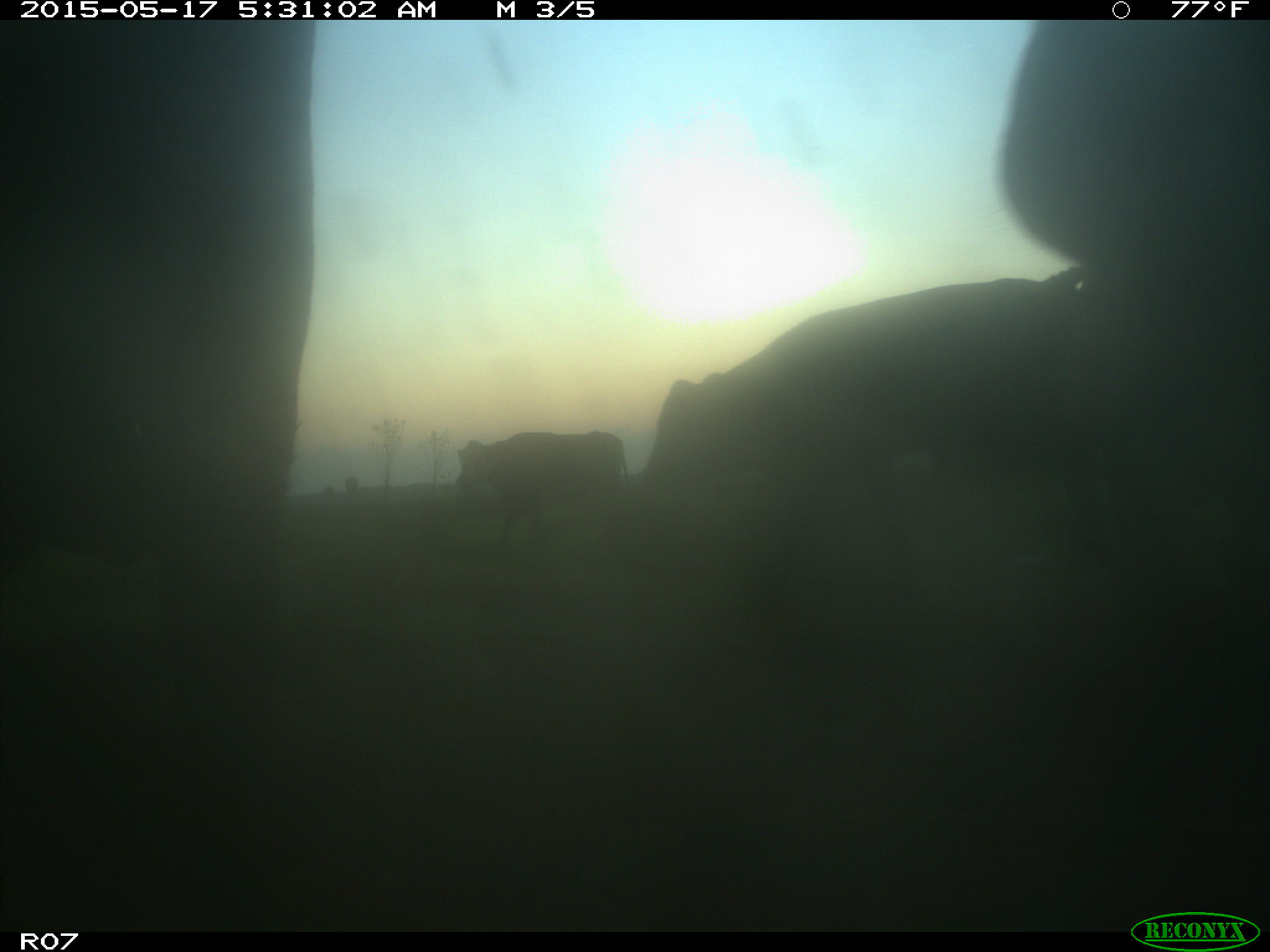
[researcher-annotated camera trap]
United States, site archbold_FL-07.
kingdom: Animalia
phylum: Chordata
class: Mammalia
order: Artiodactyla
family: Bovidae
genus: Bos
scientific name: Bos taurus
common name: domestic cow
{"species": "Bos taurus (domestic cow)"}